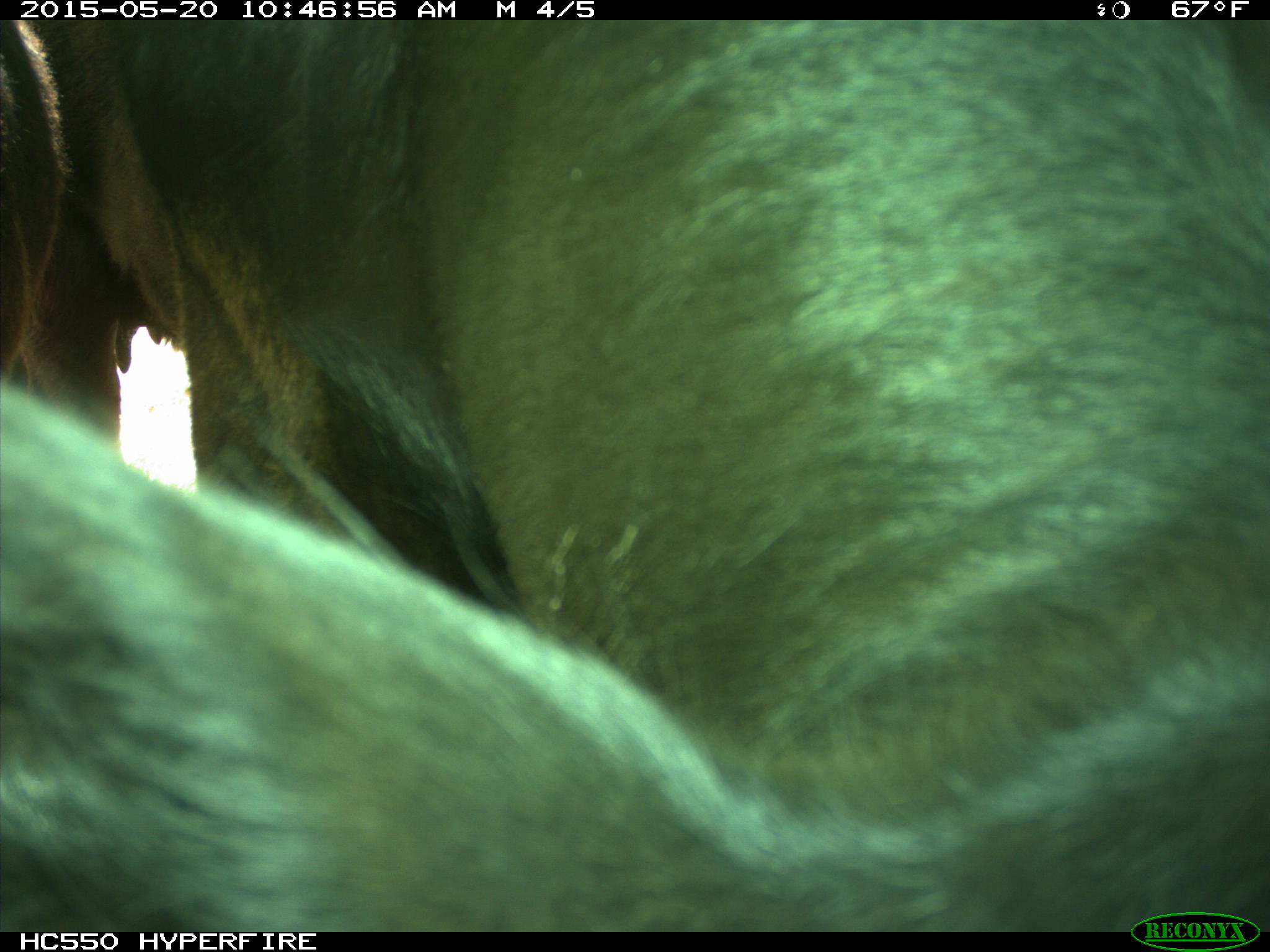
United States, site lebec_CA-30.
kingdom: Animalia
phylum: Chordata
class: Mammalia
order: Artiodactyla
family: Bovidae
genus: Bos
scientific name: Bos taurus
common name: domestic cow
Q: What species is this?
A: Bos taurus (domestic cow).